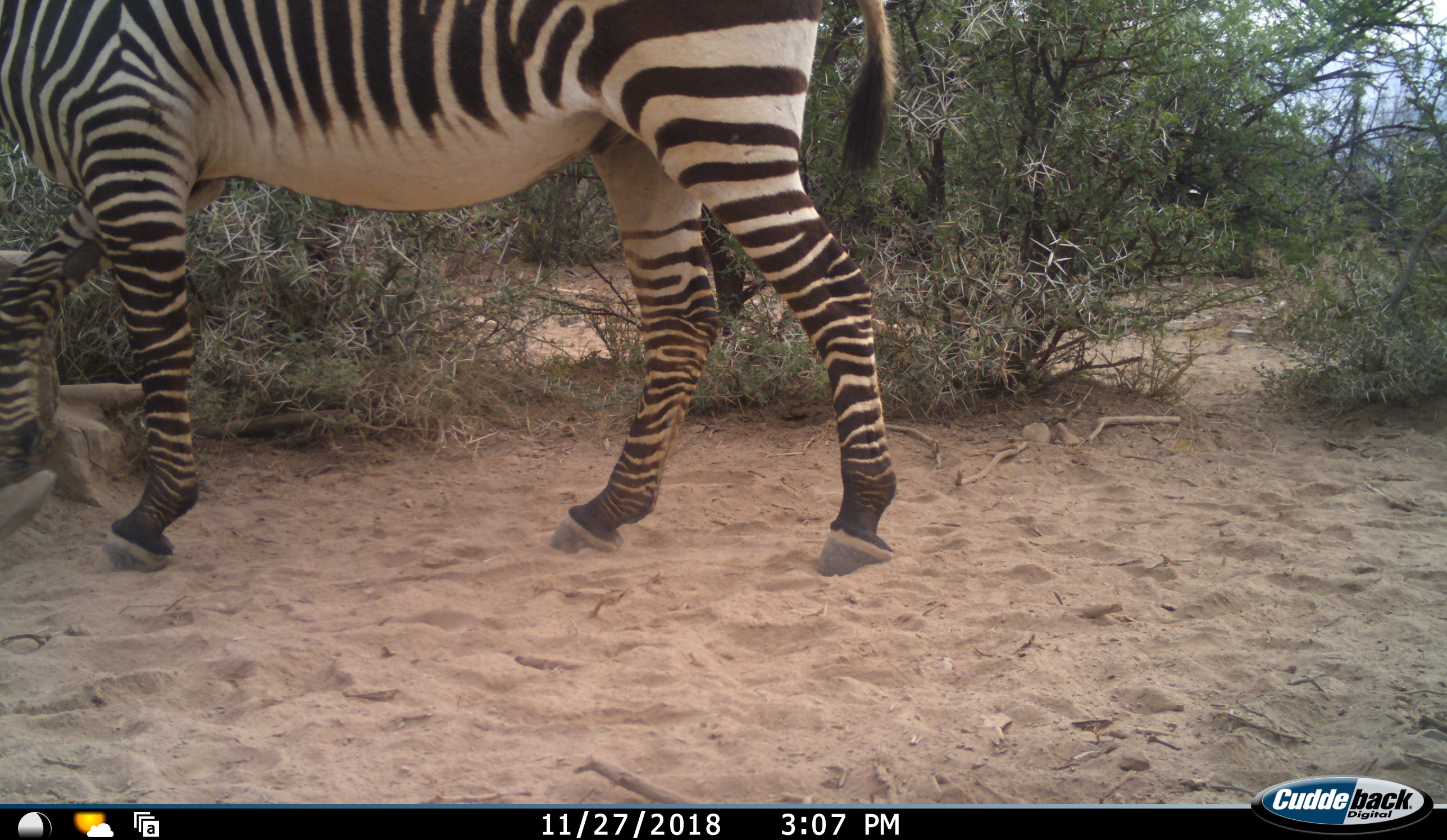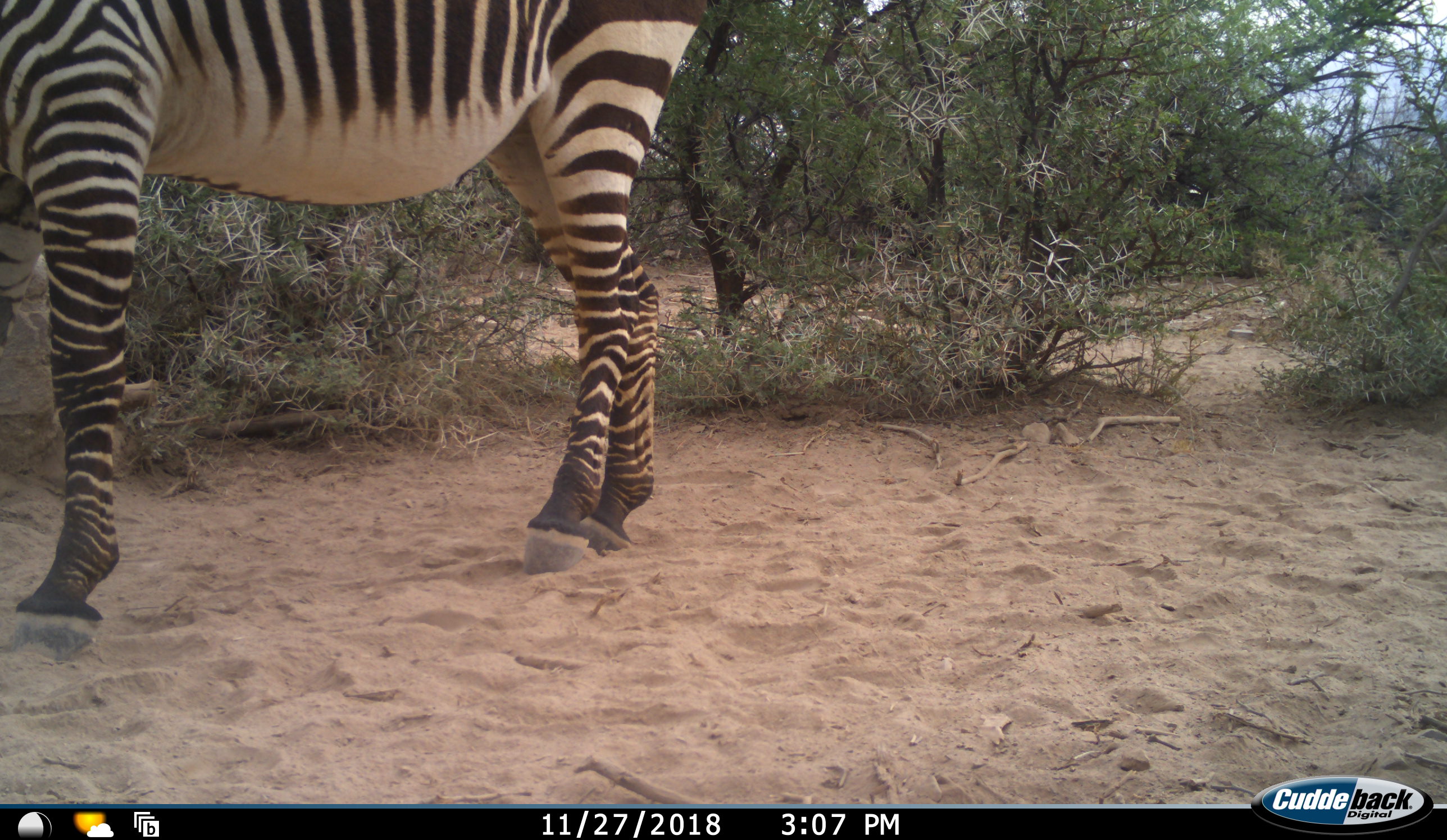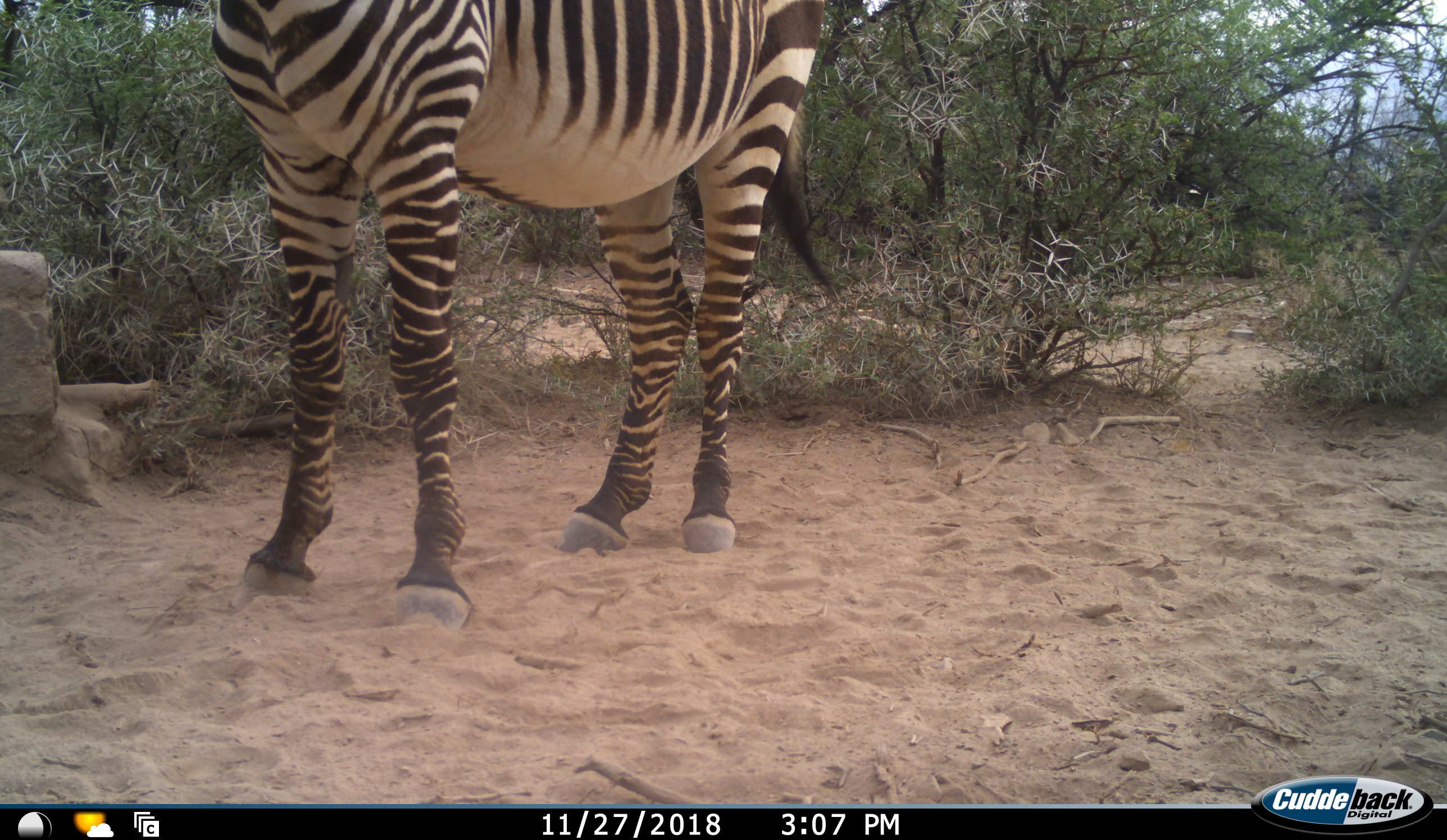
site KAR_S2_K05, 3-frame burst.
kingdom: Animalia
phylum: Chordata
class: Mammalia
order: Perissodactyla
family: Equidae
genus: Equus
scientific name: Equus zebra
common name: mountain zebra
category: zebramountain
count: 1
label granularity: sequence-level